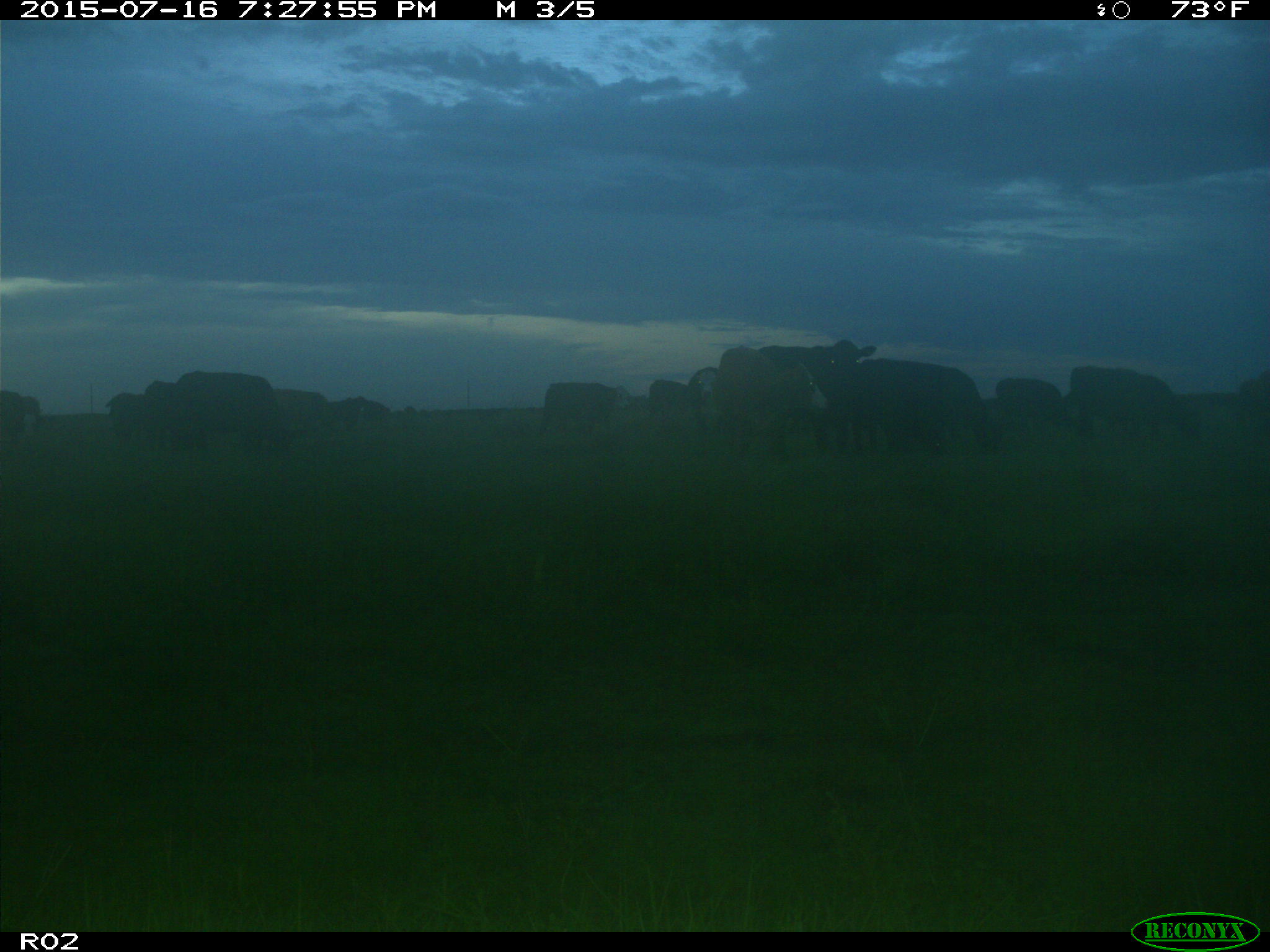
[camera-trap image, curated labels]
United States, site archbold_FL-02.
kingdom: Animalia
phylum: Chordata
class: Mammalia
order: Artiodactyla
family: Bovidae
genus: Bos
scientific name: Bos taurus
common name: domestic cow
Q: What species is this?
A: Bos taurus (domestic cow).